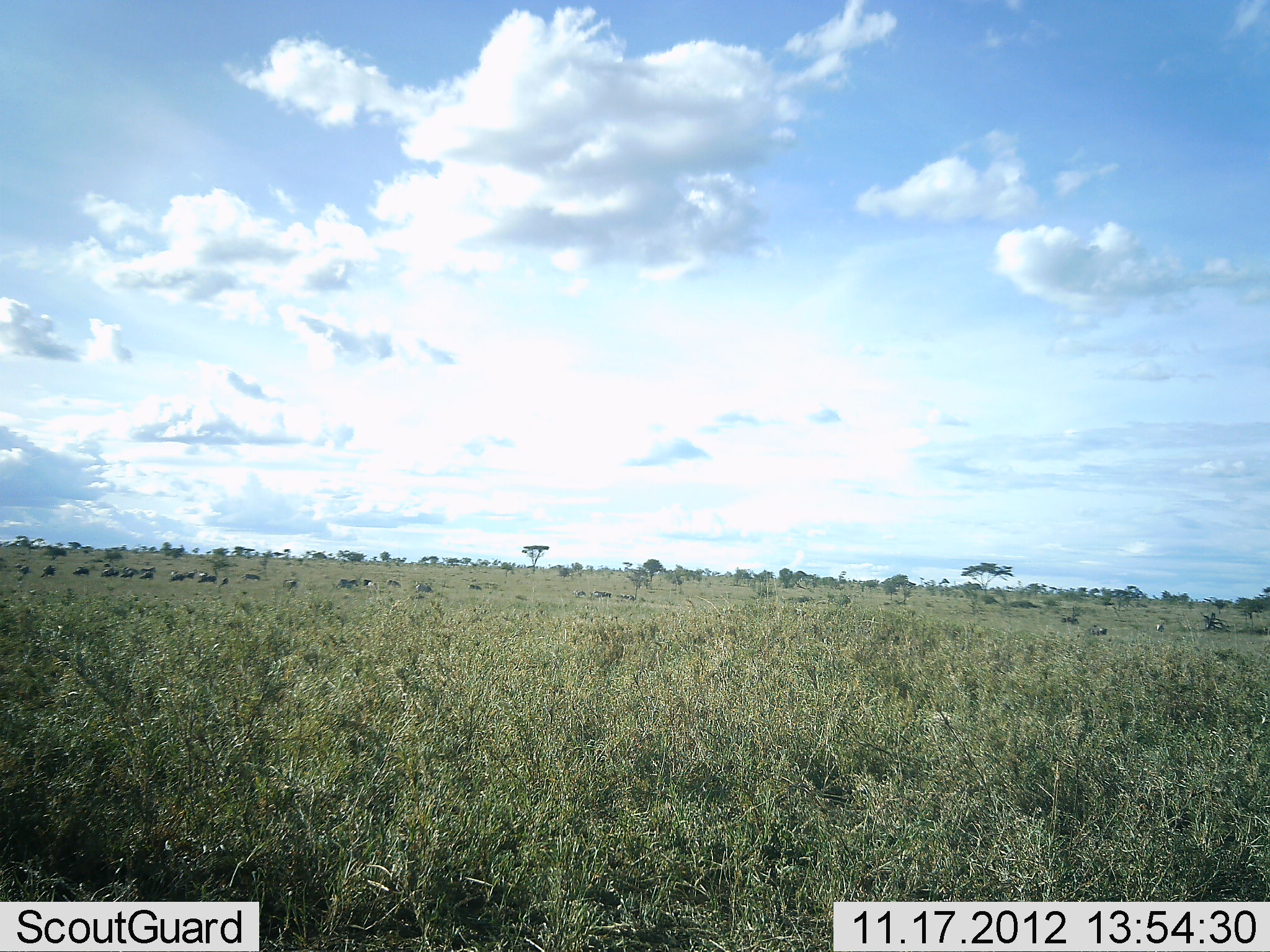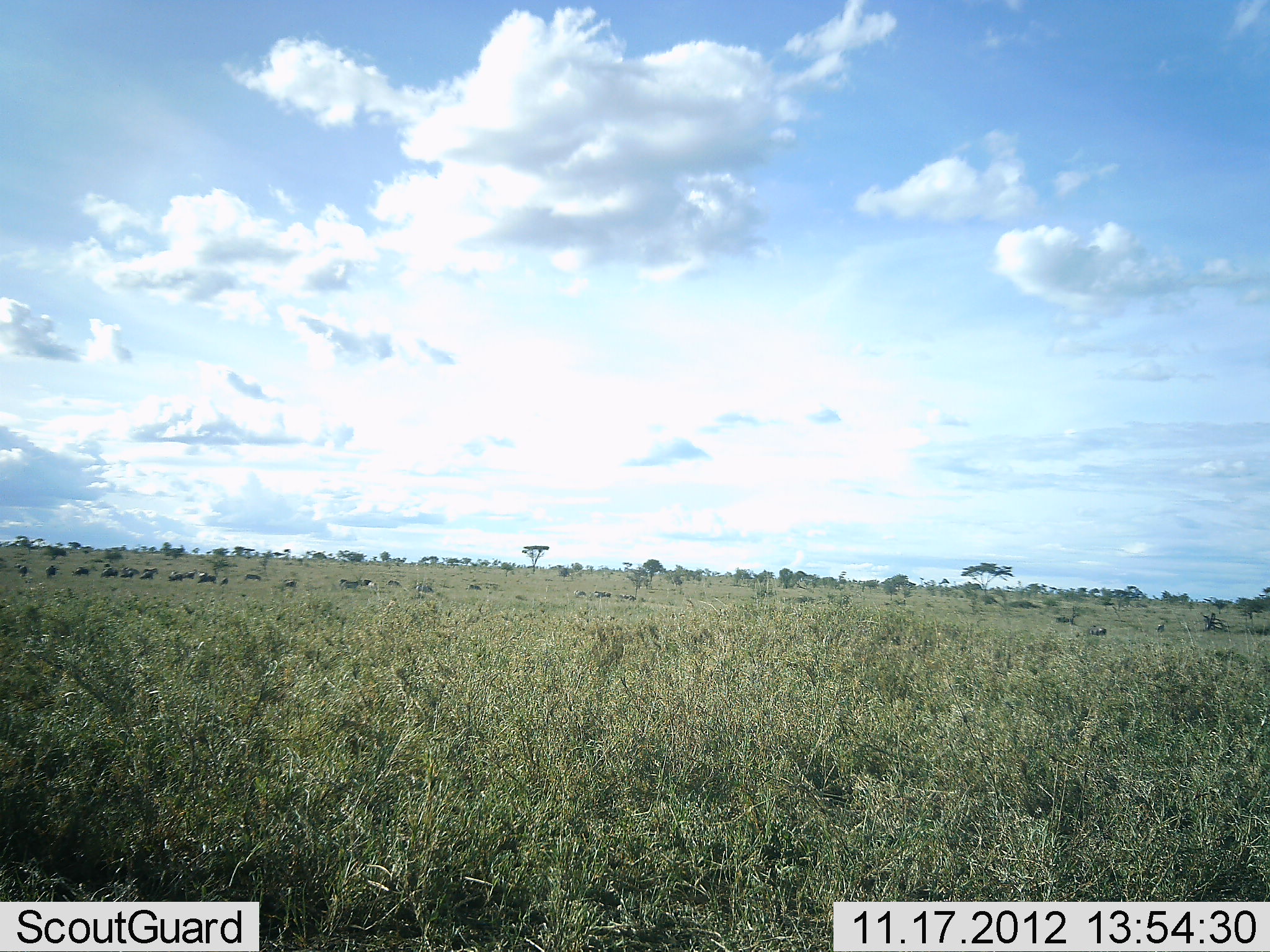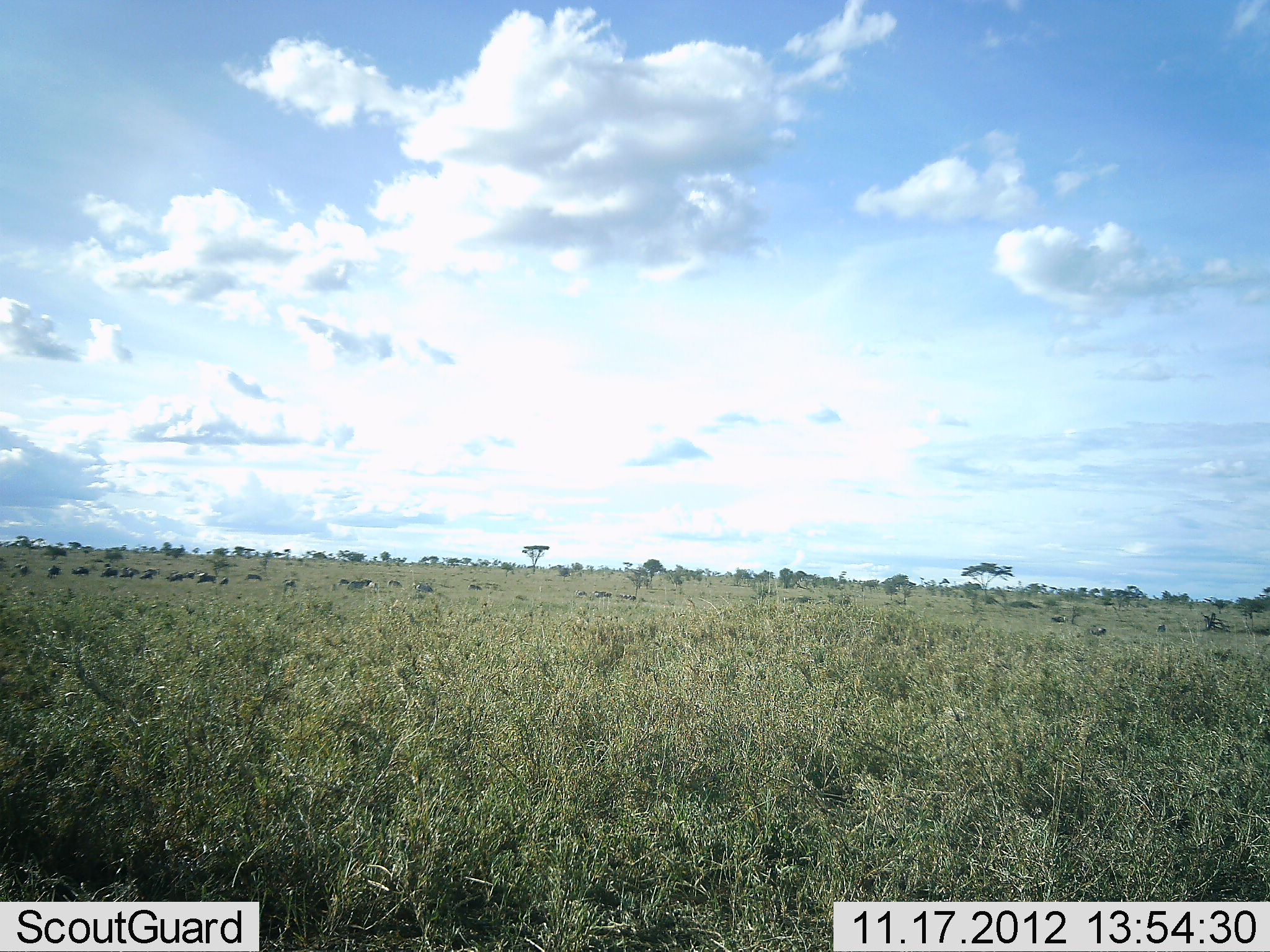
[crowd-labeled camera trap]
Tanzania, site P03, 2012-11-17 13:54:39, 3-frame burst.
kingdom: Animalia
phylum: Chordata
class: Mammalia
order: Artiodactyla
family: Bovidae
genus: Connochaetes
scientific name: Connochaetes taurinus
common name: blue wildebeest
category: wildebeest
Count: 11-50.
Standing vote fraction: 44%.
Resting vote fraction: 22%.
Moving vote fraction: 33%.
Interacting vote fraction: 11%.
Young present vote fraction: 0%.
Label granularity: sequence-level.